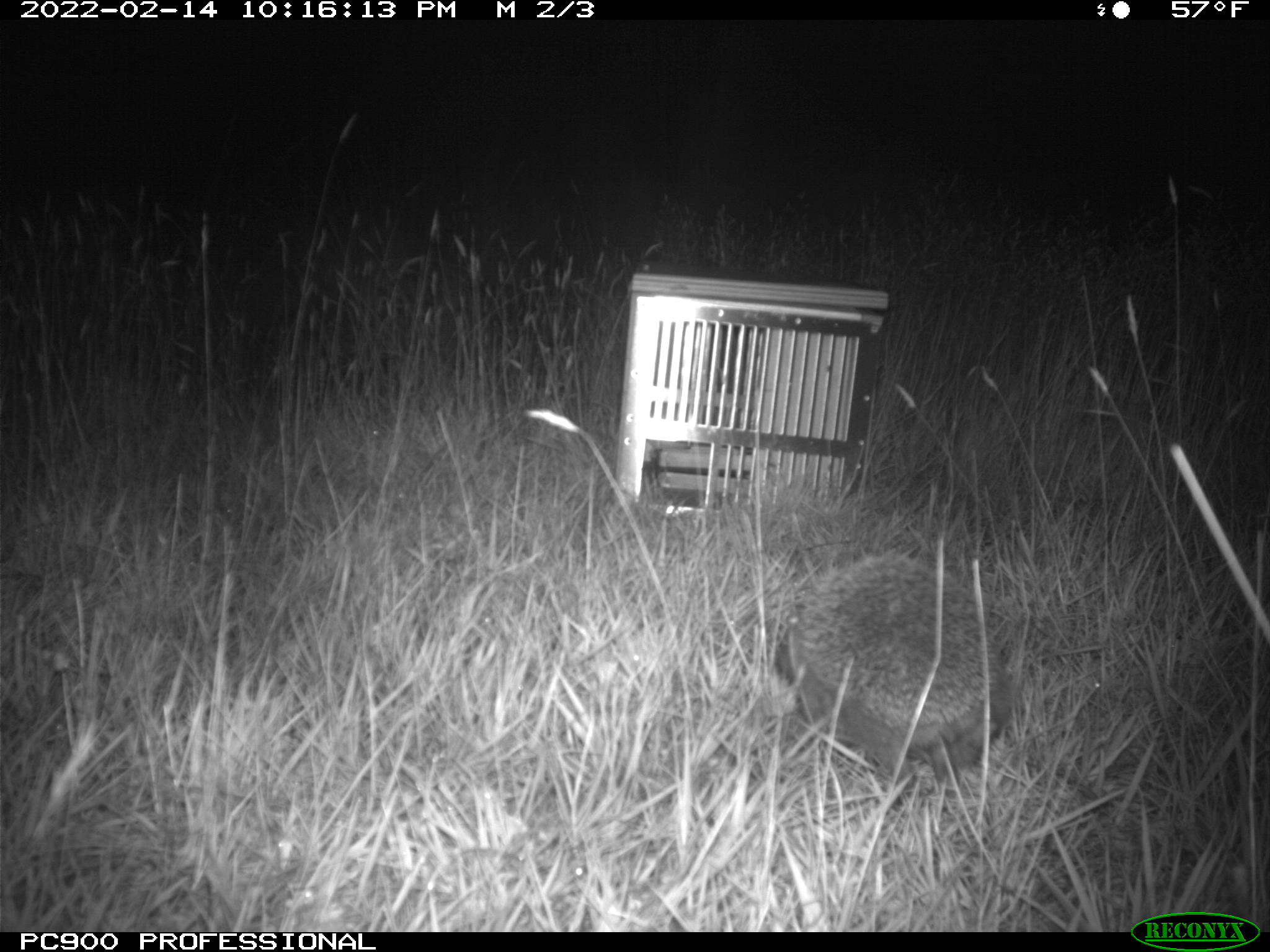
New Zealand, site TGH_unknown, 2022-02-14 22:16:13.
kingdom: Animalia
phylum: Chordata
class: Mammalia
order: Eulipotyphla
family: Erinaceidae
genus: Erinaceus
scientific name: Erinaceus europaeus europaeus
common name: european hedgehog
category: hedgehog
Hedgehog (european hedgehog) (Erinaceus europaeus europaeus).